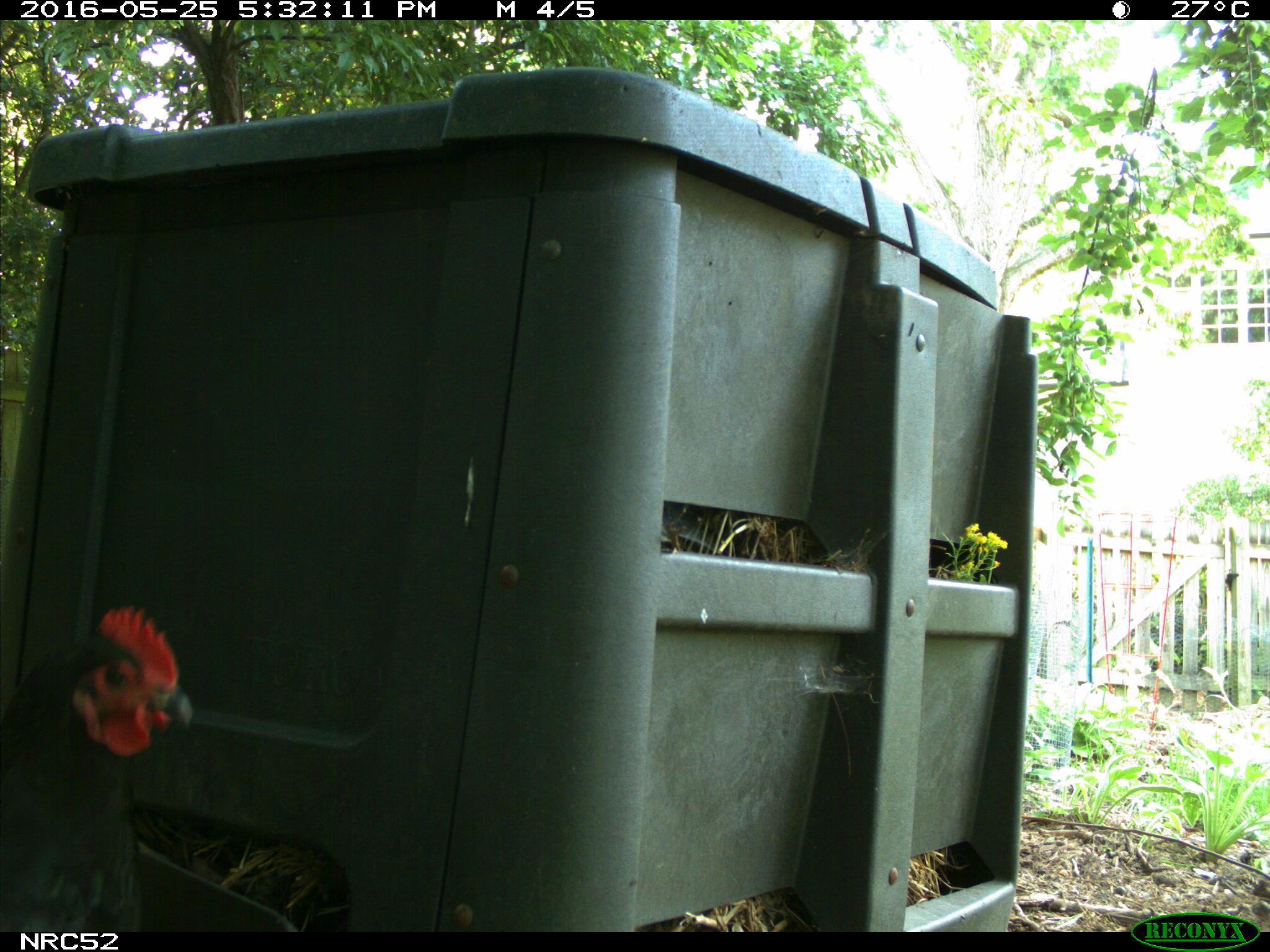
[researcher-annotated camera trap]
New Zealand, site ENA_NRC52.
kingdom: Animalia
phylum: Chordata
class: Aves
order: Galliformes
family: Phasianidae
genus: Gallus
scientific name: Gallus gallus domesticus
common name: chicken